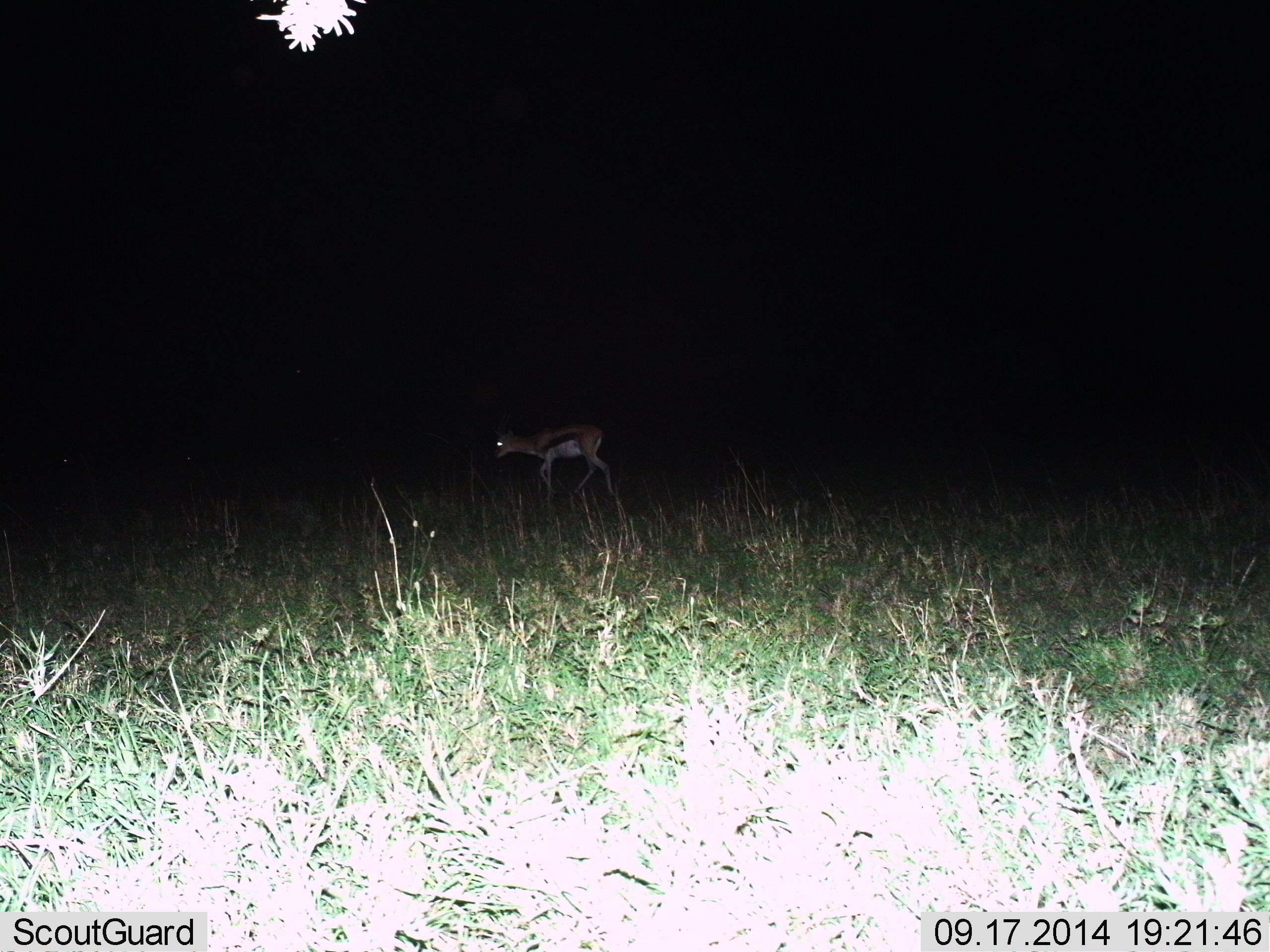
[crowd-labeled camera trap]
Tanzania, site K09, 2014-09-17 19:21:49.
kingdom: Animalia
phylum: Chordata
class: Mammalia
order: Artiodactyla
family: Bovidae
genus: Eudorcas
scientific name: Eudorcas thomsonii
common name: thomson's gazelle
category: gazellethomsons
Gazellethomsons (thomson's gazelle) (Eudorcas thomsonii), count 1. Behavior (volunteer vote fractions): standing 40%, resting 0%, moving 60%, interacting 0%. Young present (vote fraction): 10%. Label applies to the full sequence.